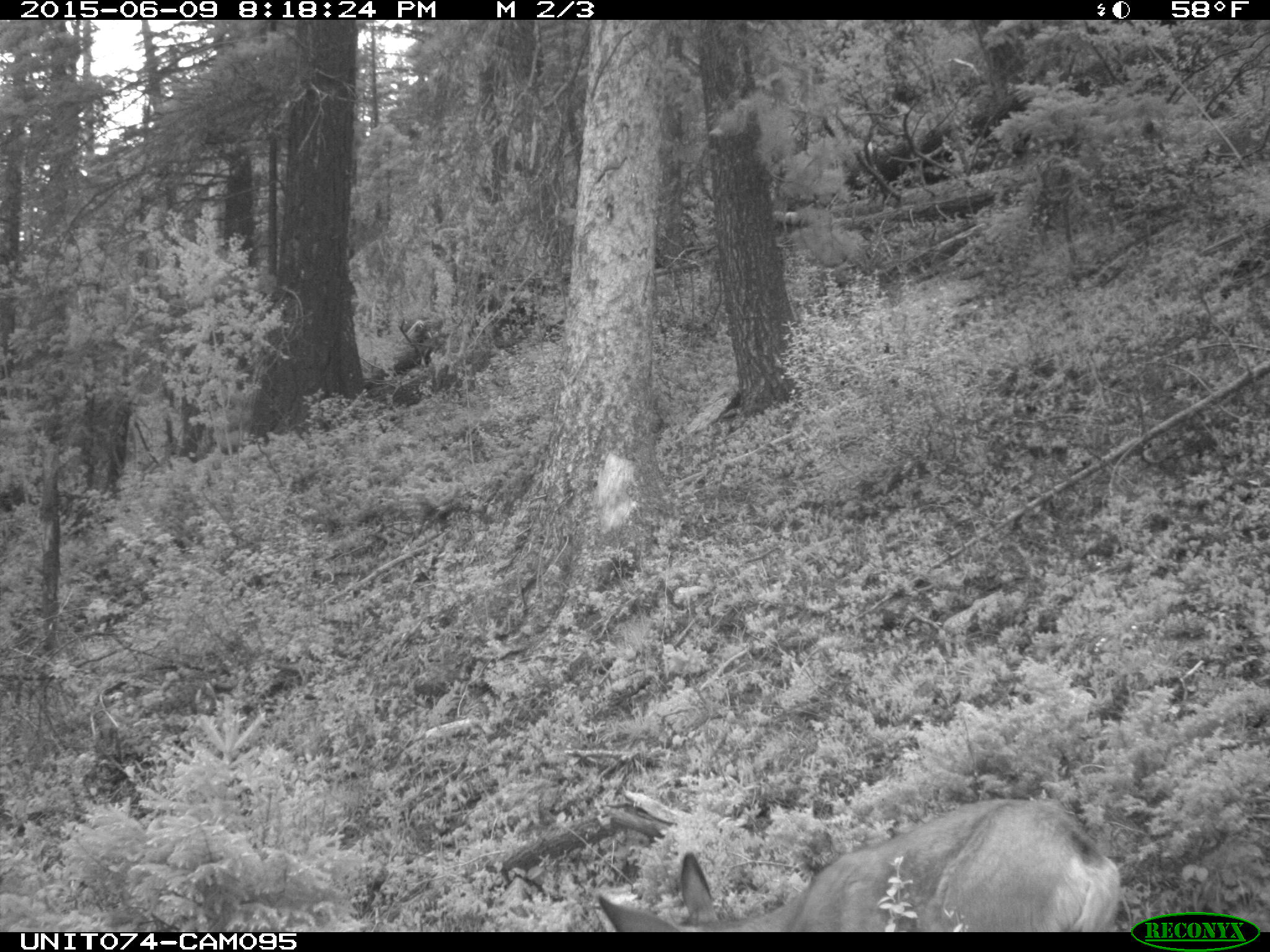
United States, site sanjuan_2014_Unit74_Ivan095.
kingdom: Animalia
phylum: Chordata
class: Mammalia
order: Artiodactyla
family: Cervidae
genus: Odocoileus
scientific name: Odocoileus hemionus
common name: mule deer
Odocoileus hemionus (mule deer).